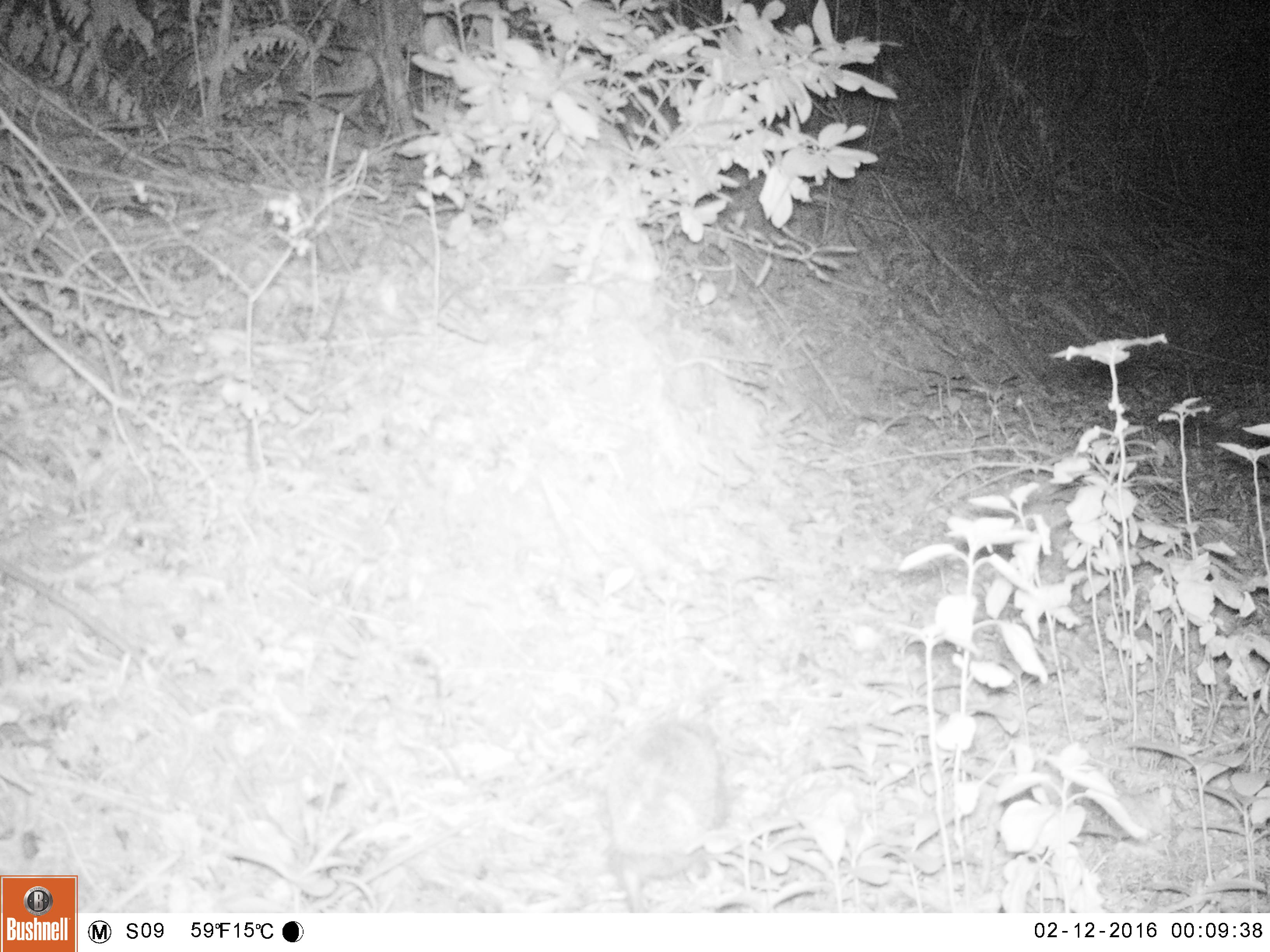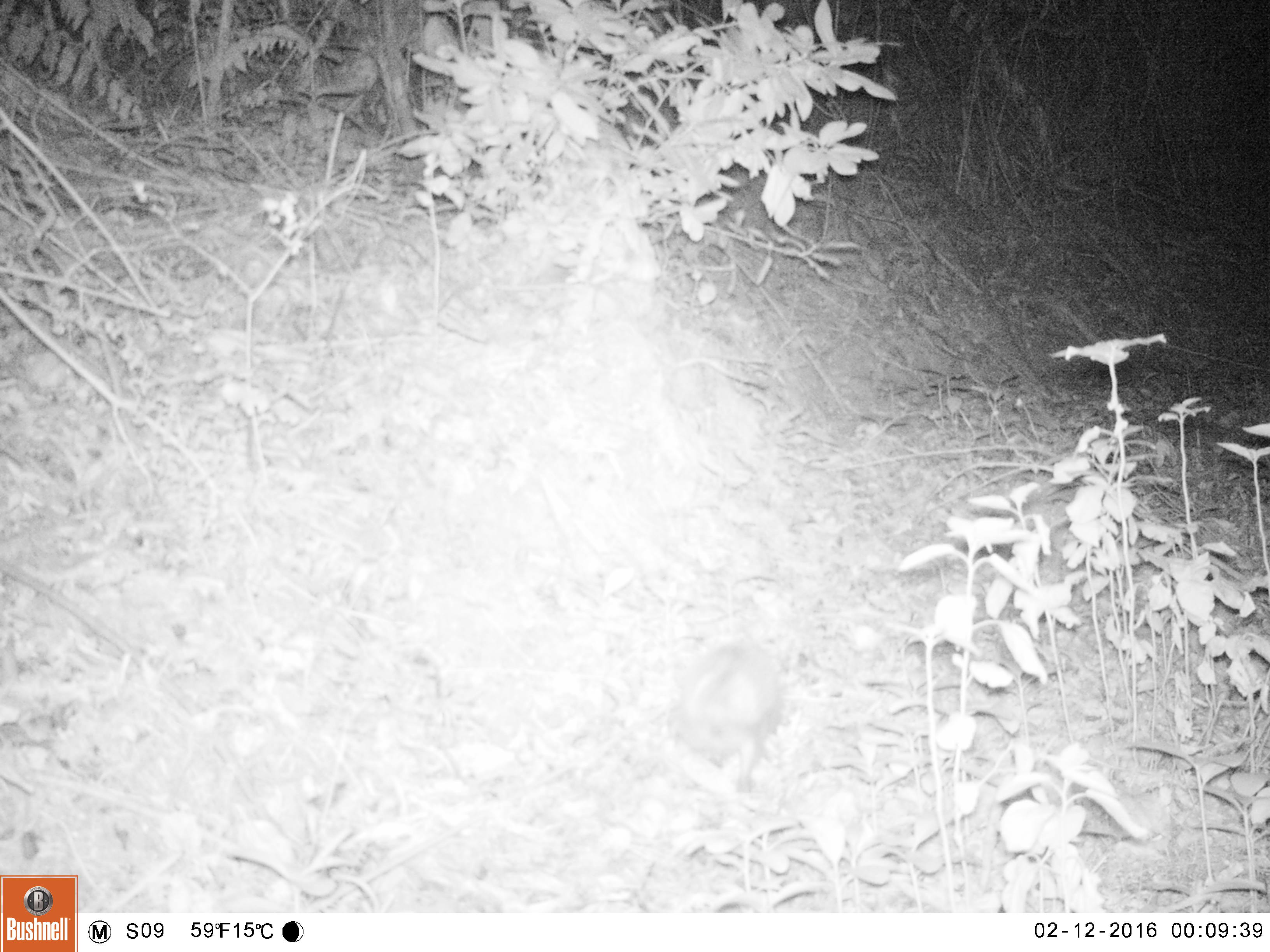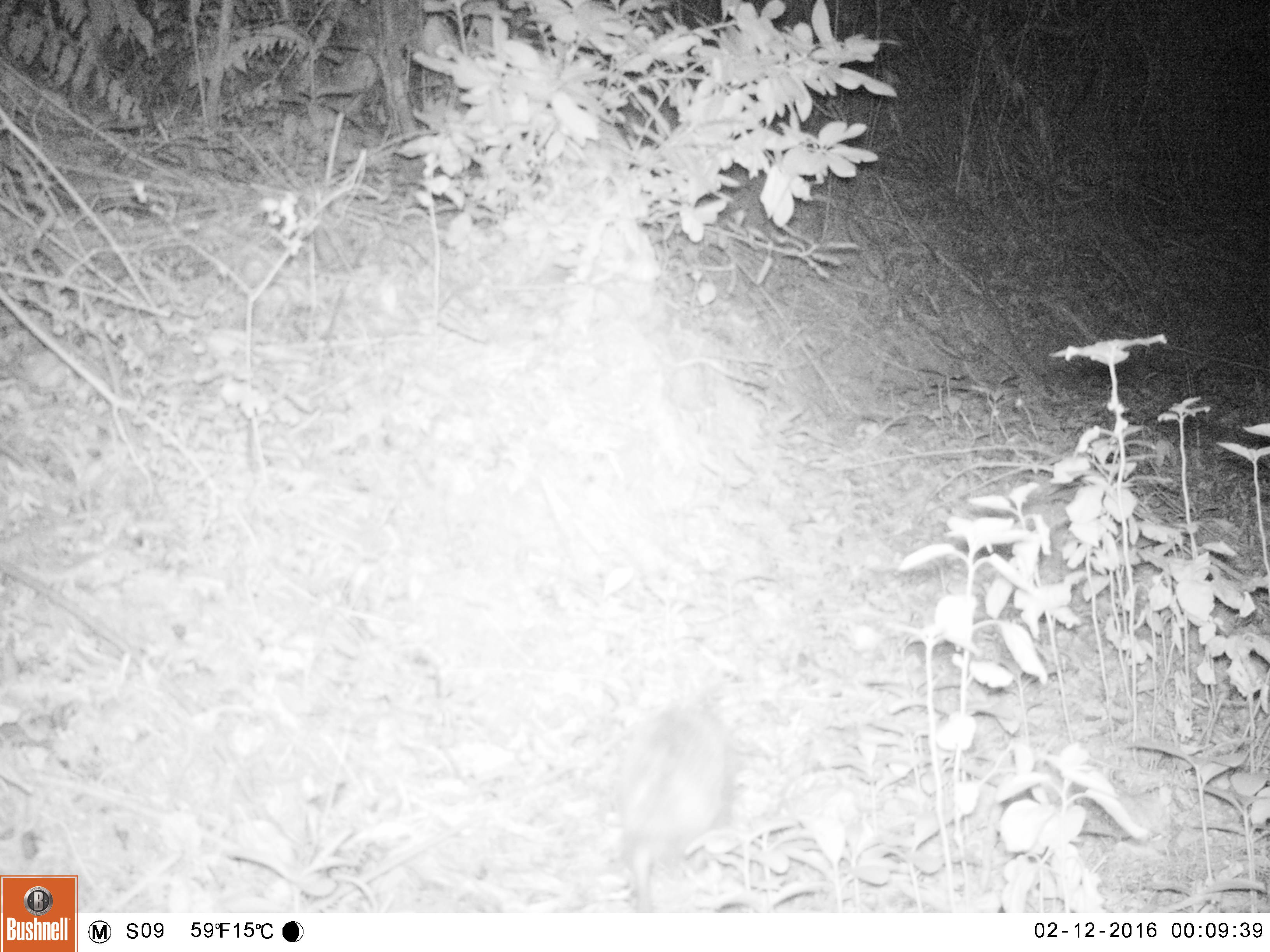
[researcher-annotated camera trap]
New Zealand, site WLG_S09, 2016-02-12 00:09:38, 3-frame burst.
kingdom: Animalia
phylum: Chordata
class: Mammalia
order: Eulipotyphla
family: Erinaceidae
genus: Erinaceus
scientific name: Erinaceus europaeus europaeus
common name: european hedgehog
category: hedgehog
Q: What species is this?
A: Hedgehog (european hedgehog) (Erinaceus europaeus europaeus).